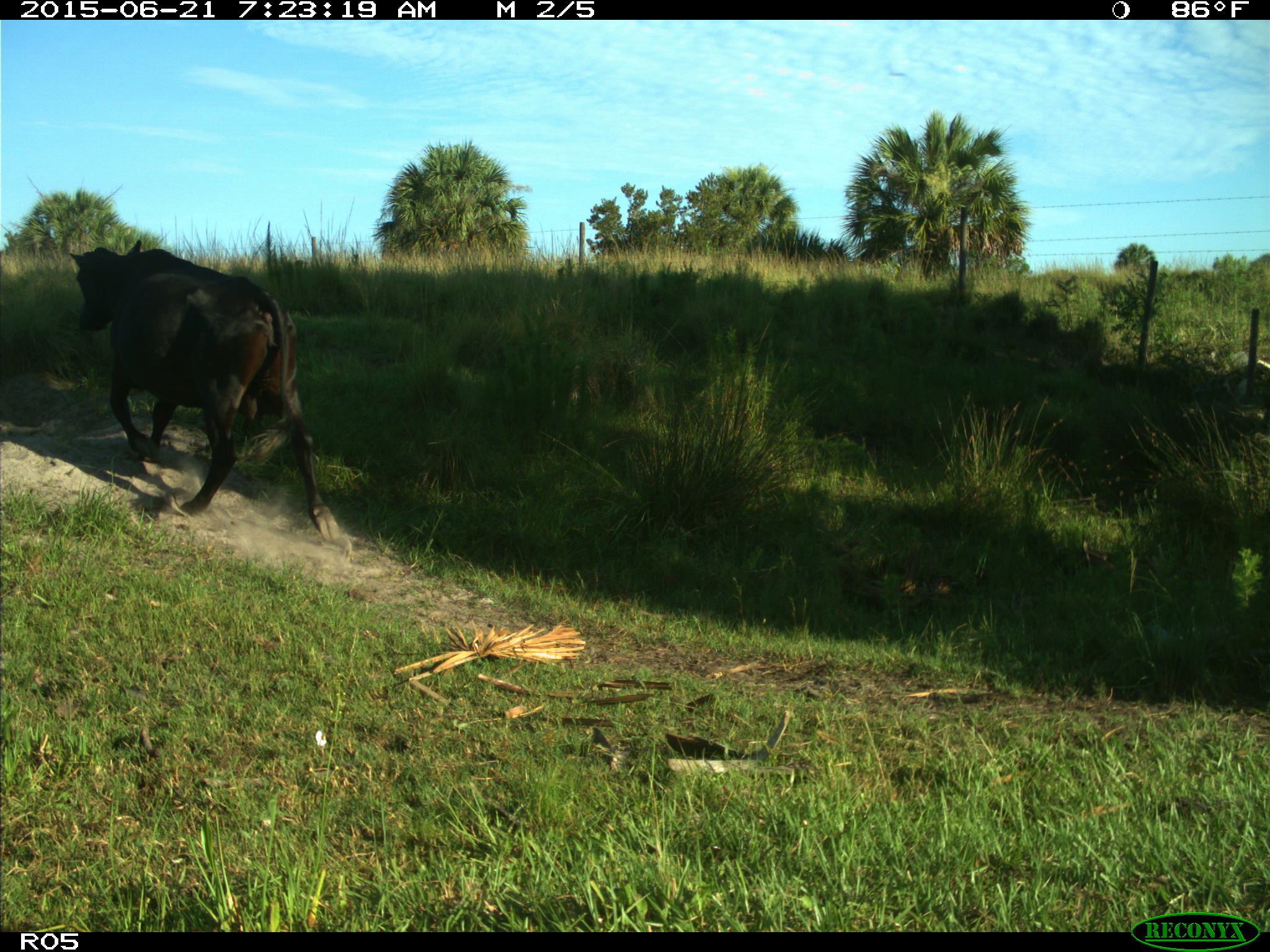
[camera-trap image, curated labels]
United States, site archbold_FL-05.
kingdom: Animalia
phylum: Chordata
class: Mammalia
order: Artiodactyla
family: Bovidae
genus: Bos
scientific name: Bos taurus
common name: domestic cow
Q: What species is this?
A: Bos taurus (domestic cow).